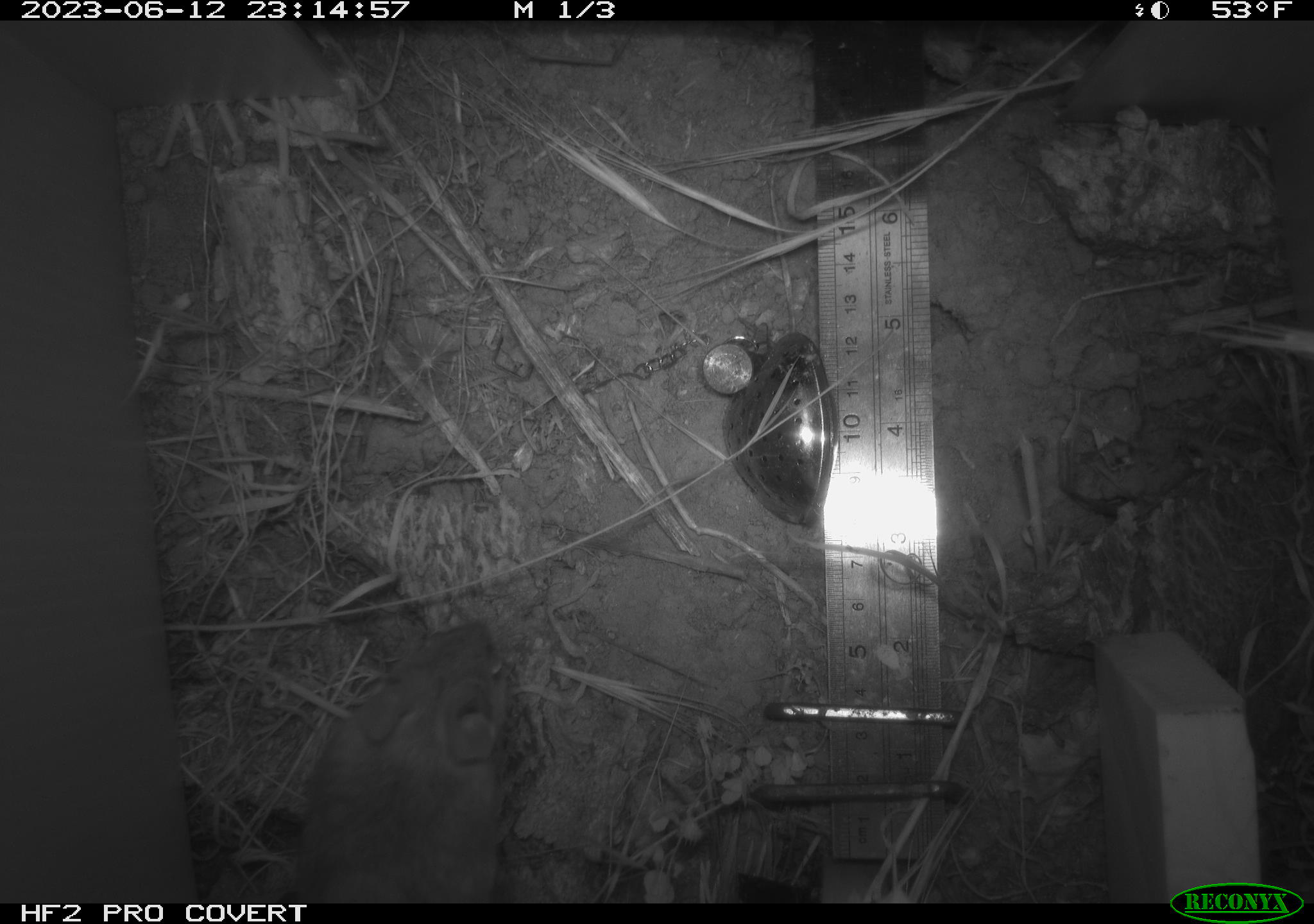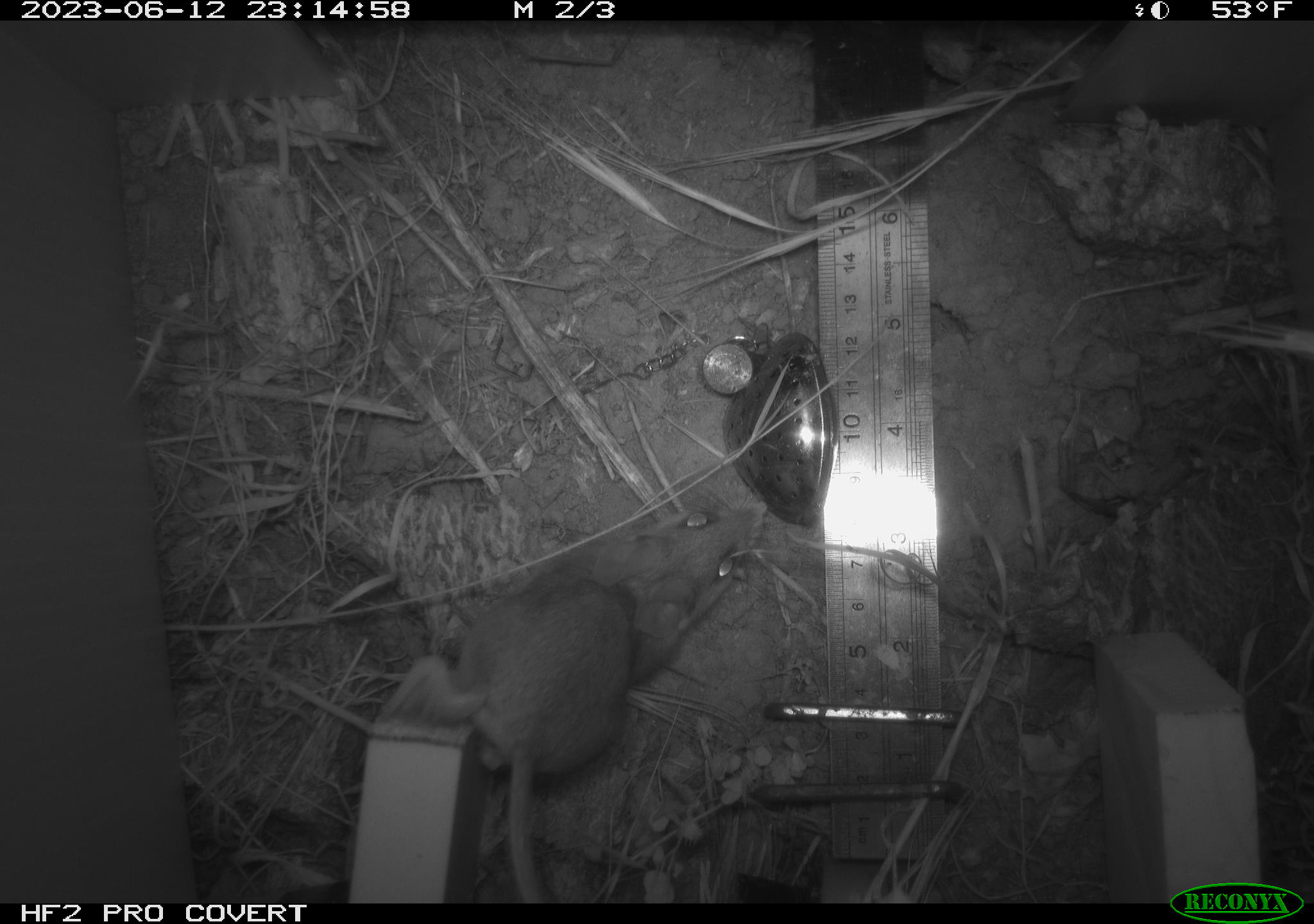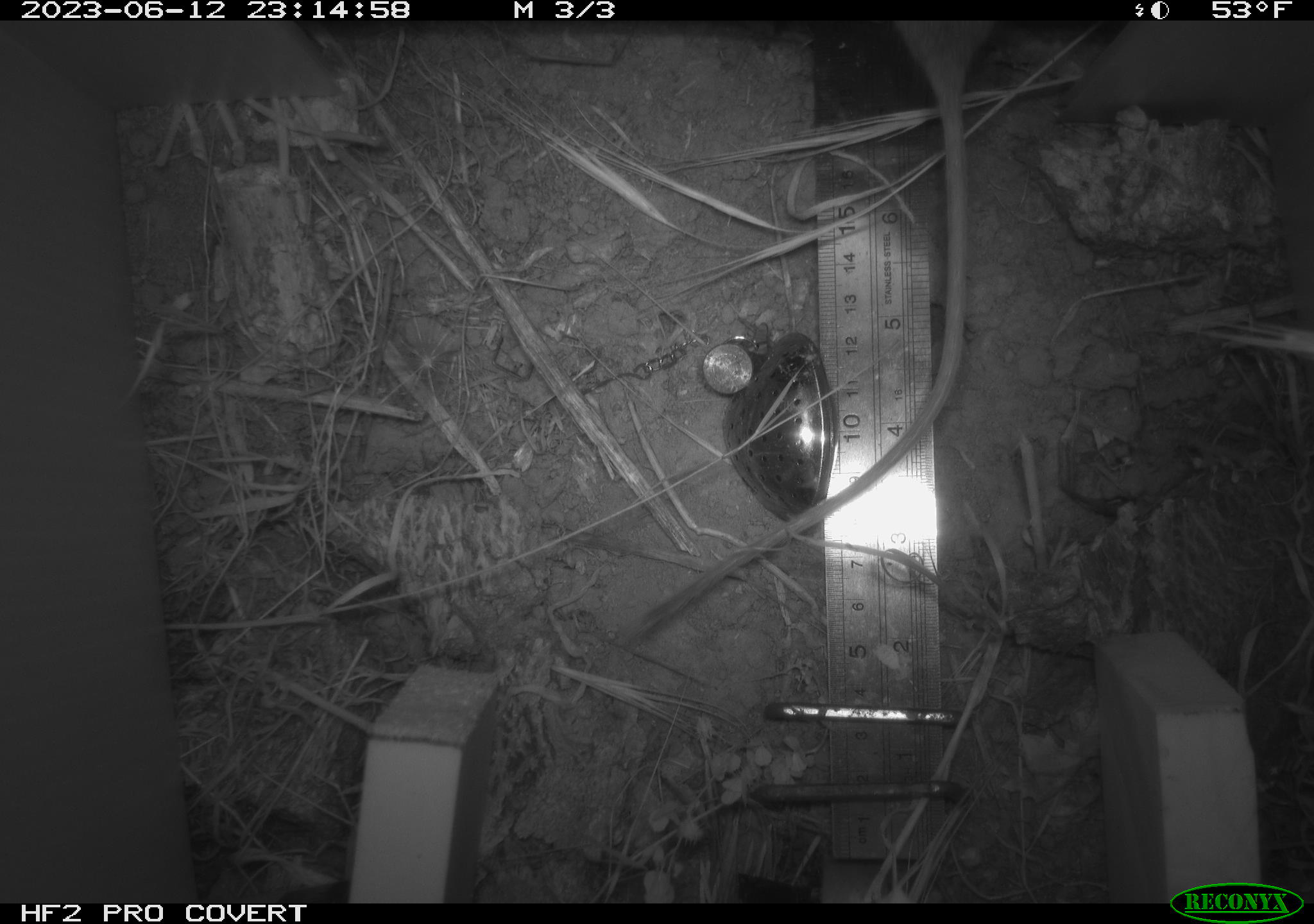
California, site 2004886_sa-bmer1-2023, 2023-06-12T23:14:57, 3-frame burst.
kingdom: Animalia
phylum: Chordata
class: Mammalia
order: Rodentia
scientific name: Rodentia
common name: mouse species